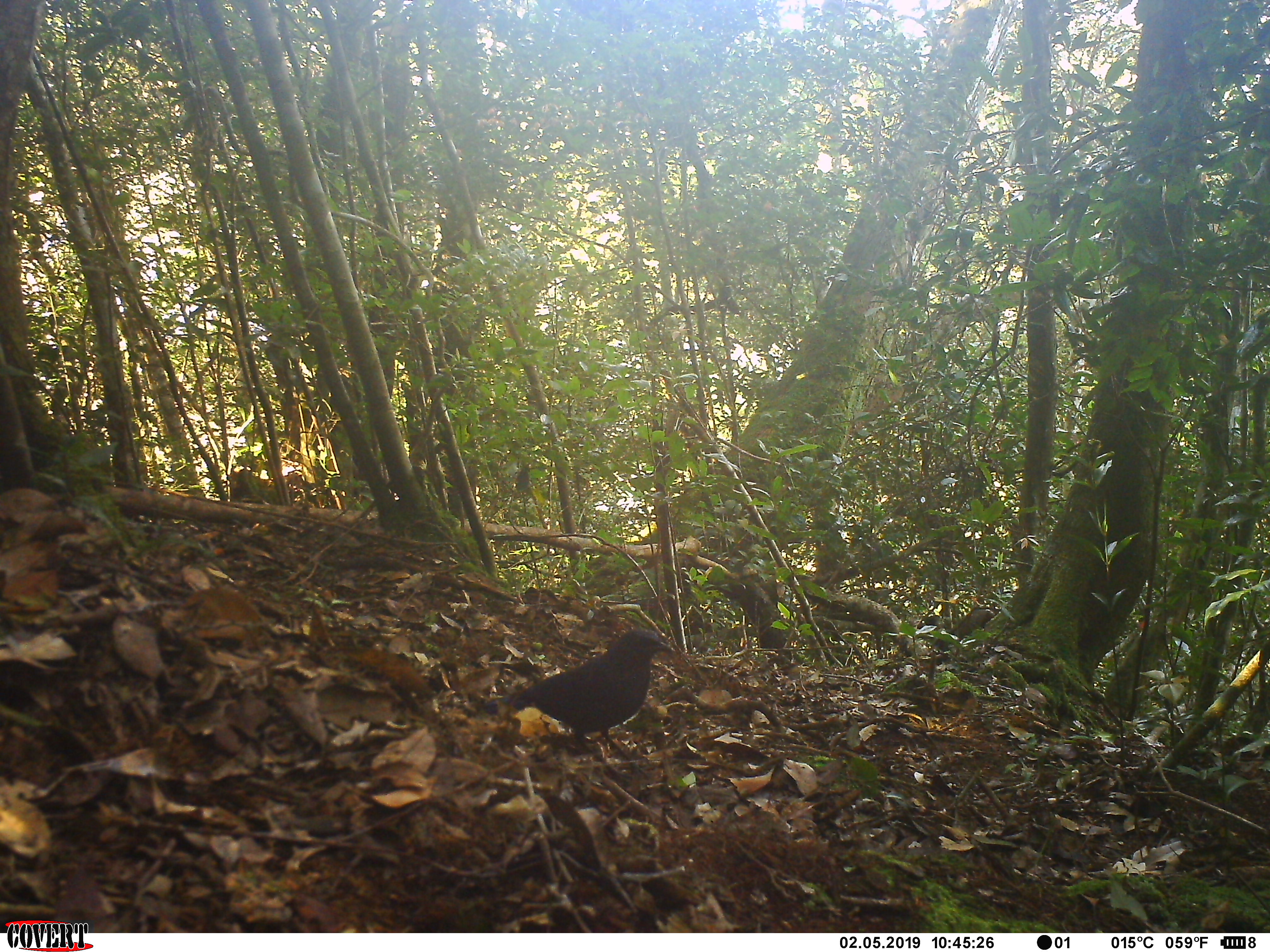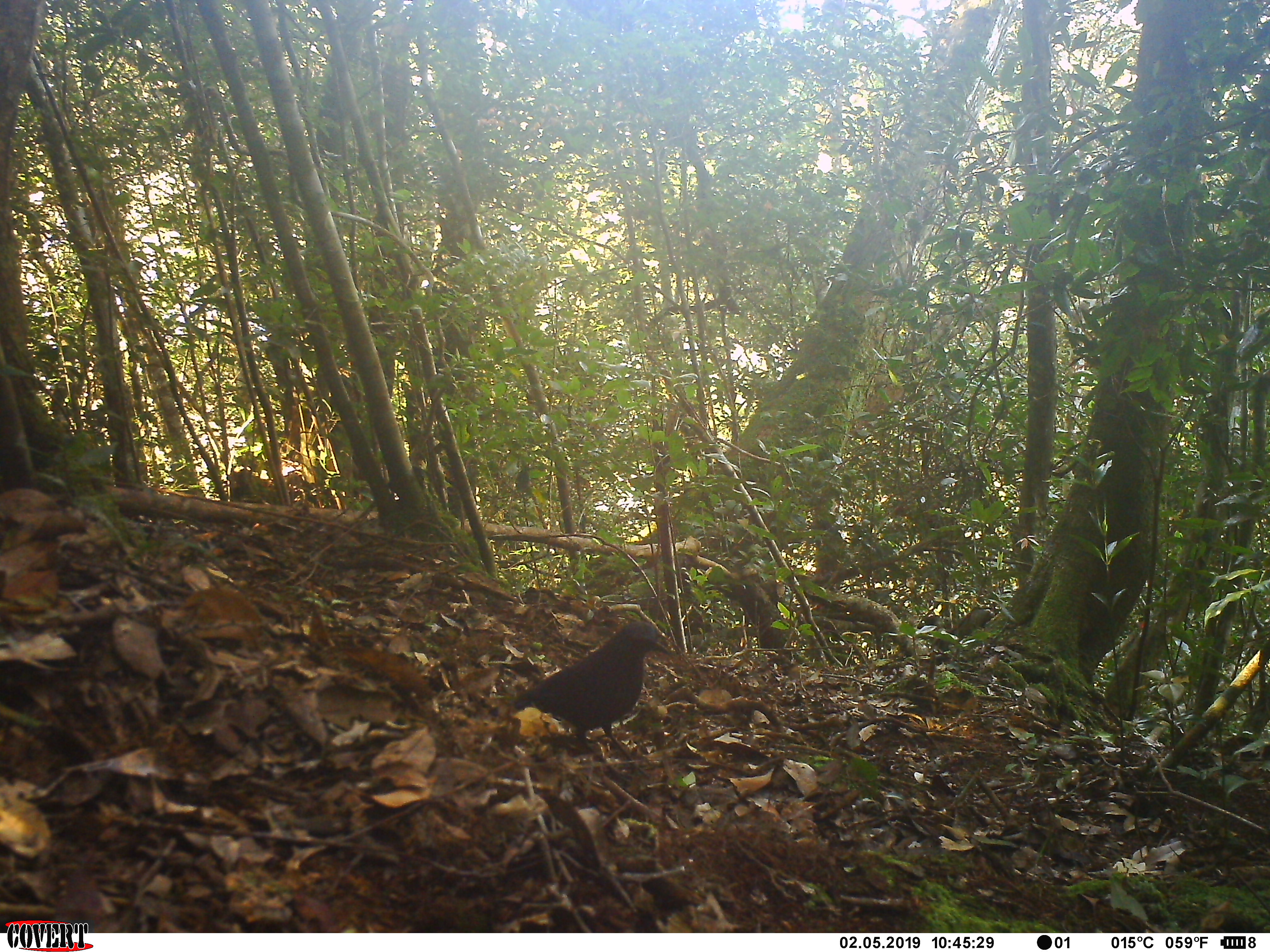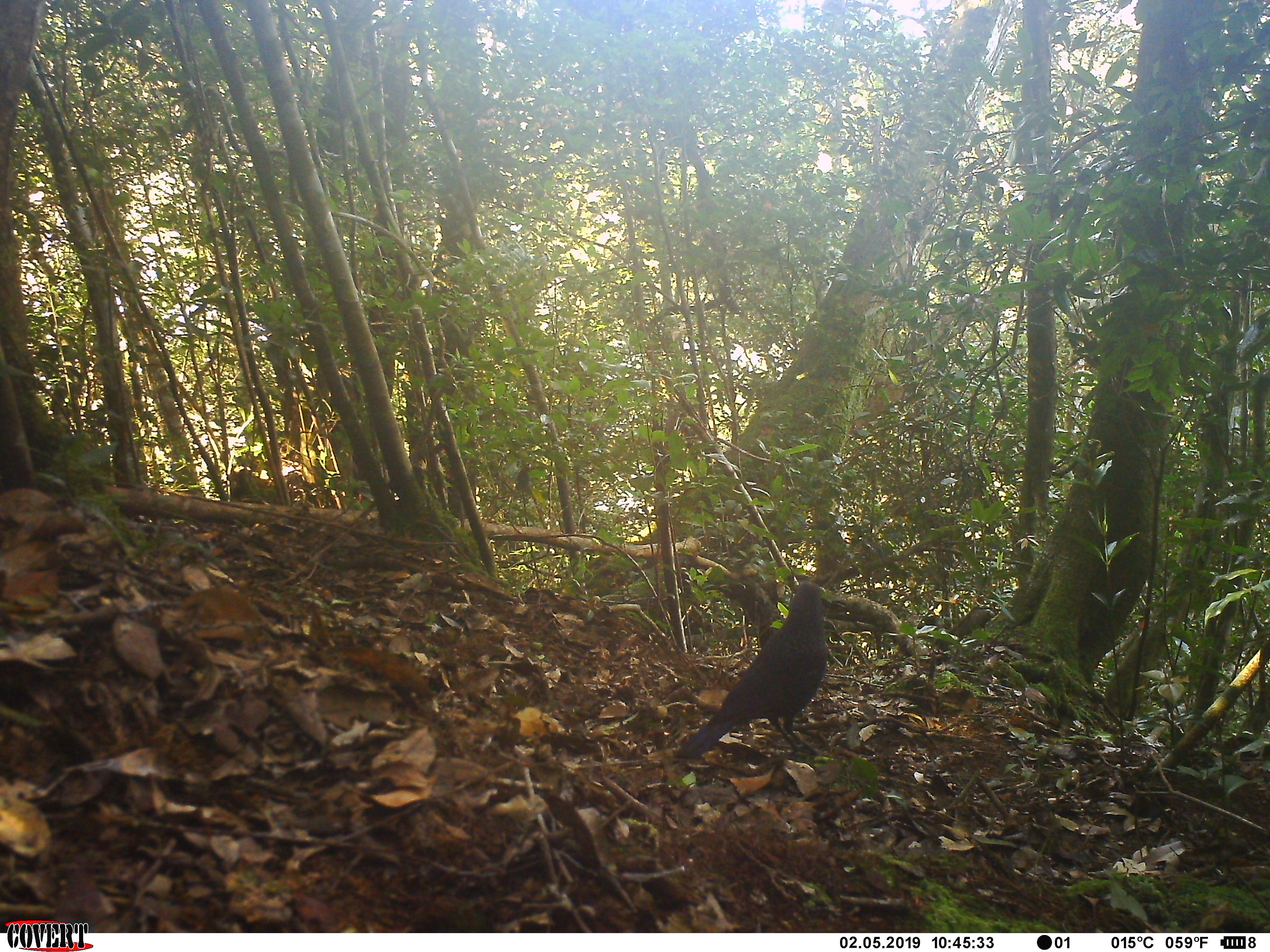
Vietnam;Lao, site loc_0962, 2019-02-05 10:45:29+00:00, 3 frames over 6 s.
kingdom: Animalia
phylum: Chordata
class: Aves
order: Passeriformes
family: Muscicapidae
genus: Myophonus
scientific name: Myophonus caeruleus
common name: blue whistling thrush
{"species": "blue whistling thrush (Myophonus caeruleus)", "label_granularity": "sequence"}